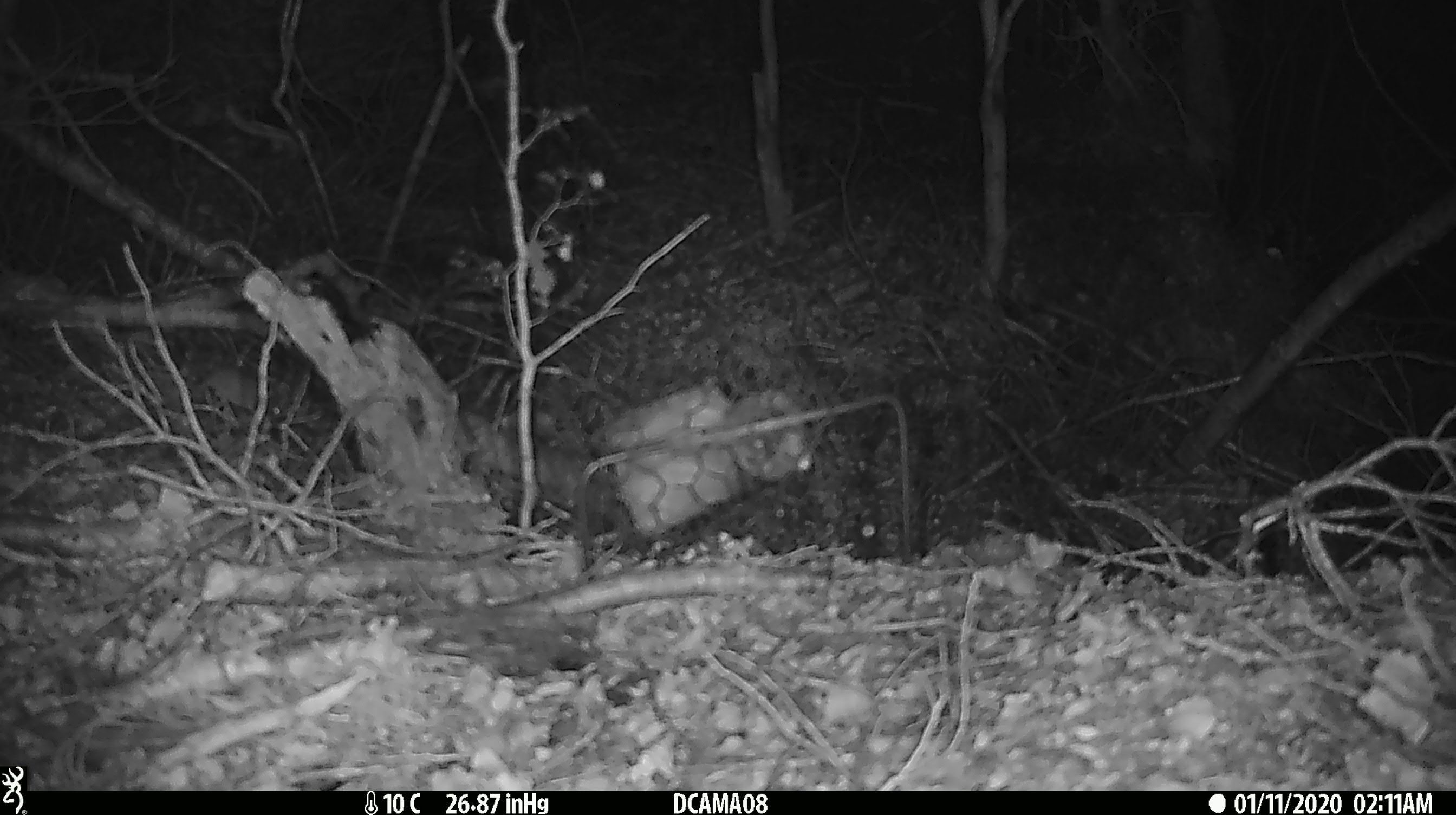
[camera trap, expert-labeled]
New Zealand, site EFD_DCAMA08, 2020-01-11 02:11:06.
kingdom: Animalia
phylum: Chordata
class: Mammalia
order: Rodentia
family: Muridae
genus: Mus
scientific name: Mus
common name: mouse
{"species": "mouse (Mus)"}